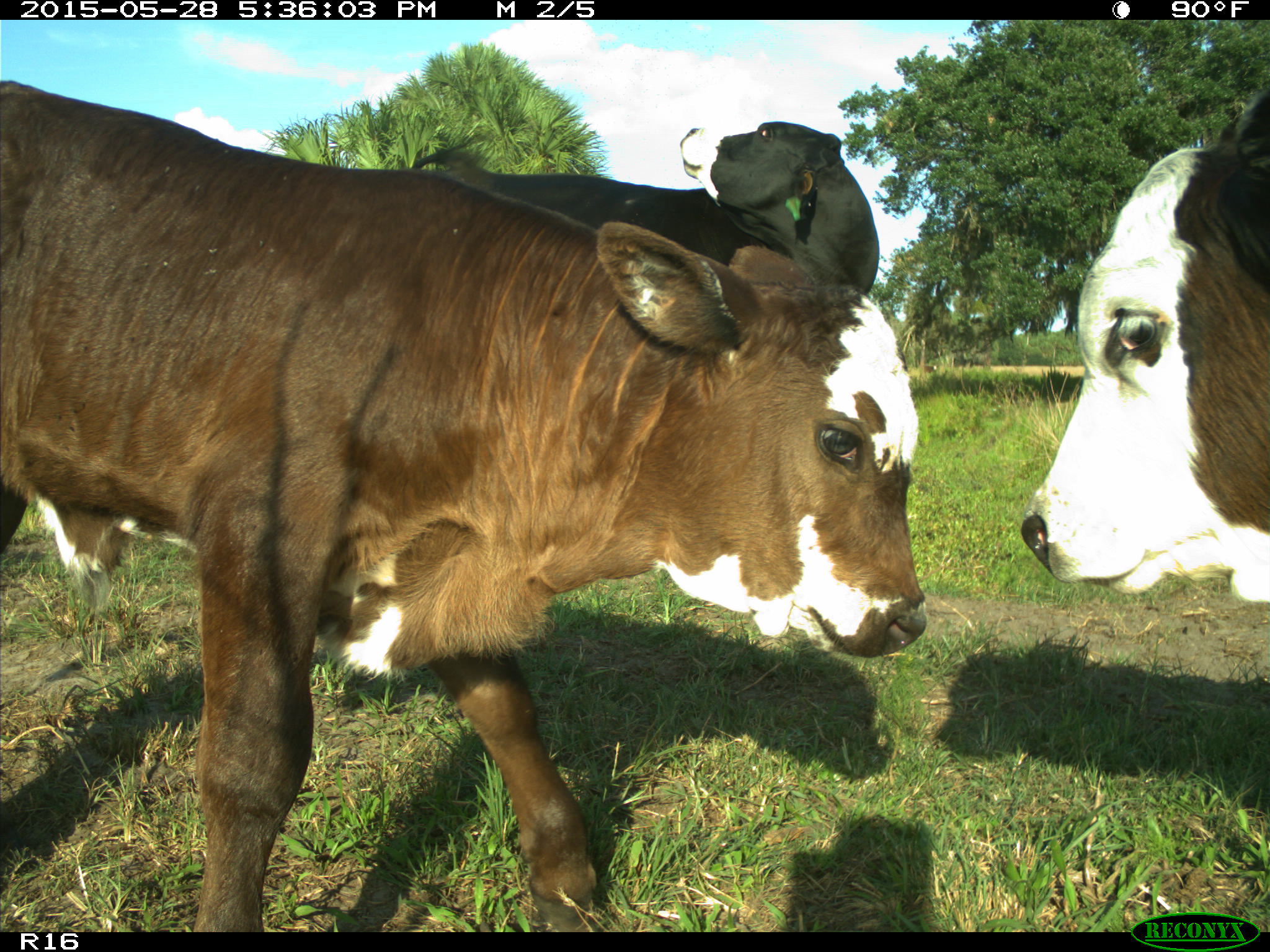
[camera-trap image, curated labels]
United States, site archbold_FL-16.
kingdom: Animalia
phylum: Chordata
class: Mammalia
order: Artiodactyla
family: Bovidae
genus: Bos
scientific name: Bos taurus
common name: domestic cow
Bos taurus (domestic cow).